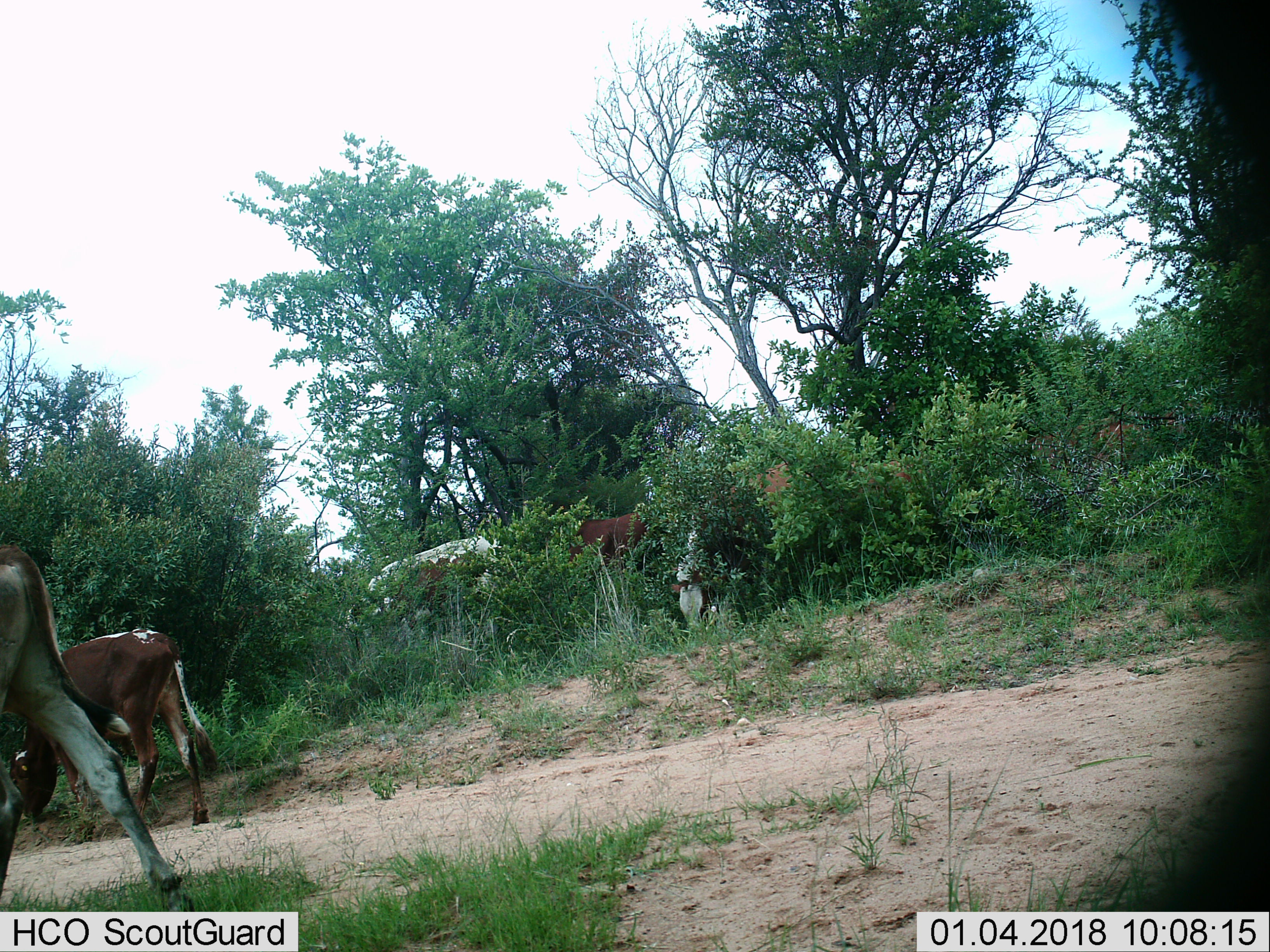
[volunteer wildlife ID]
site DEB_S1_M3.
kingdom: Animalia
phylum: Chordata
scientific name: Vertebrata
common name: domestic animal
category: domesticanimal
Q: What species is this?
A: Domesticanimal (domestic animal) (Vertebrata).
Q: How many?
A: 6.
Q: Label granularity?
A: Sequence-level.